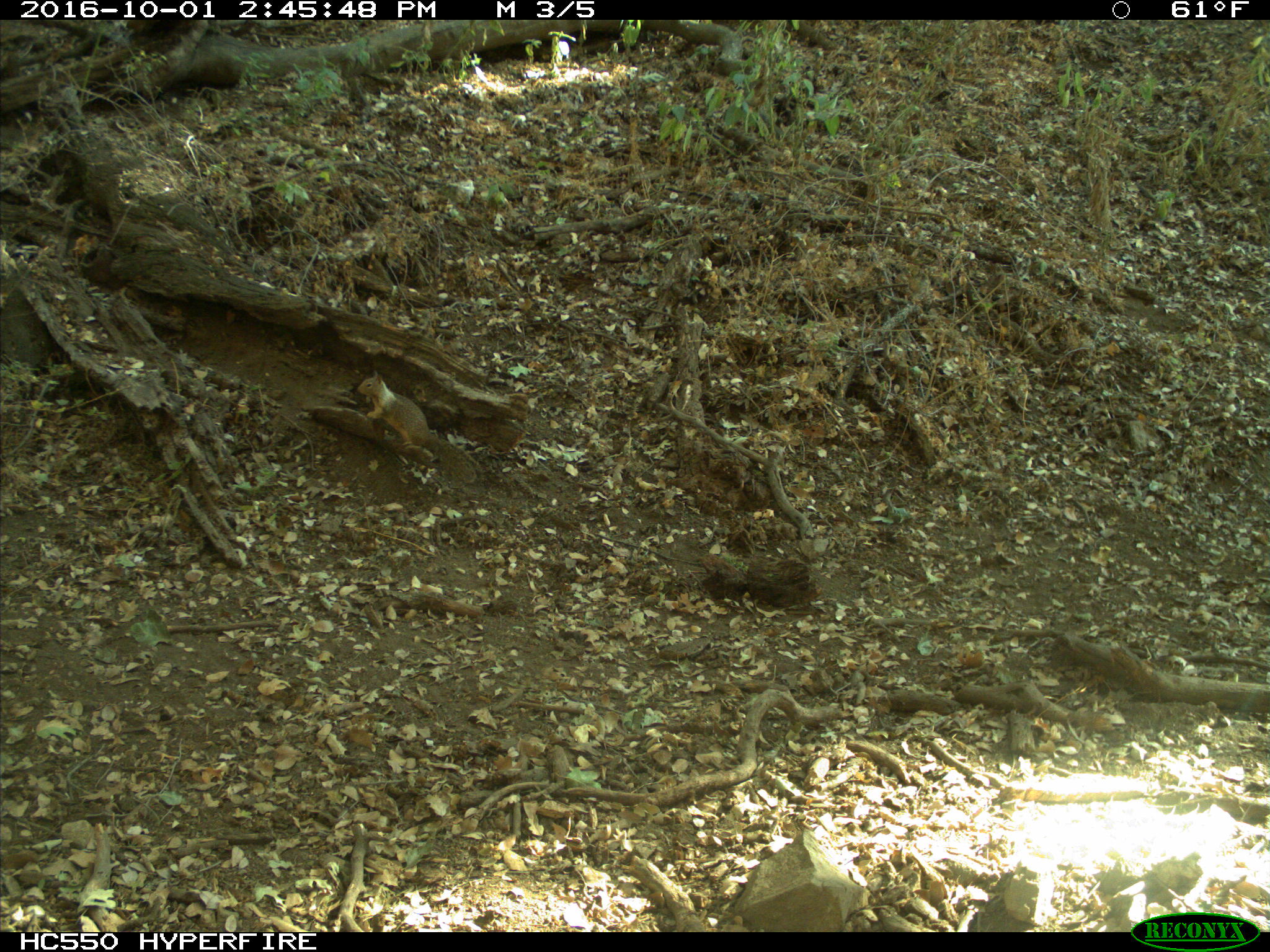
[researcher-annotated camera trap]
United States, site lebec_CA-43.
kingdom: Animalia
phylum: Chordata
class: Mammalia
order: Rodentia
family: Sciuridae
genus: Otospermophilus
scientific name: Otospermophilus beecheyi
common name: california ground squirrel